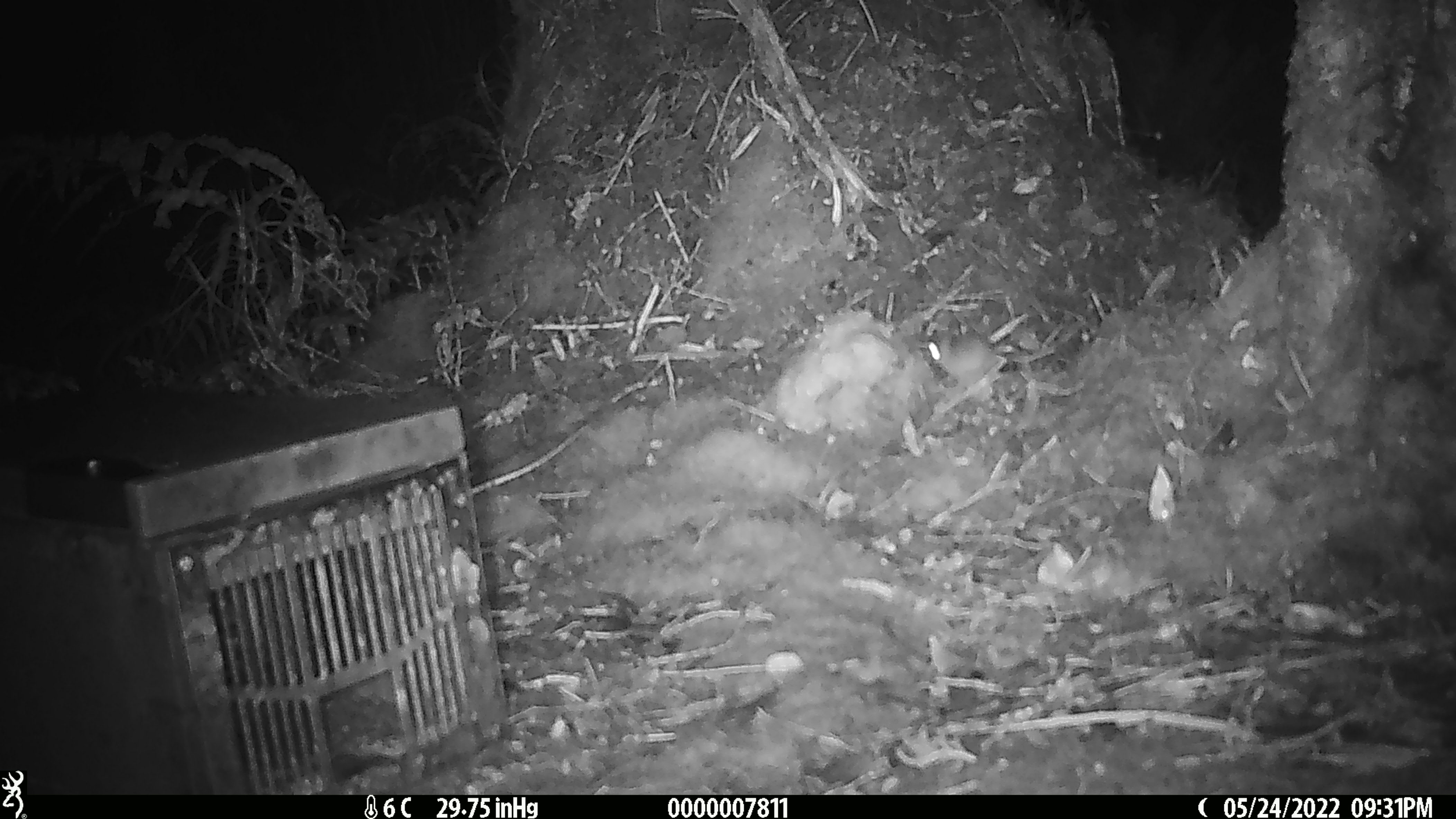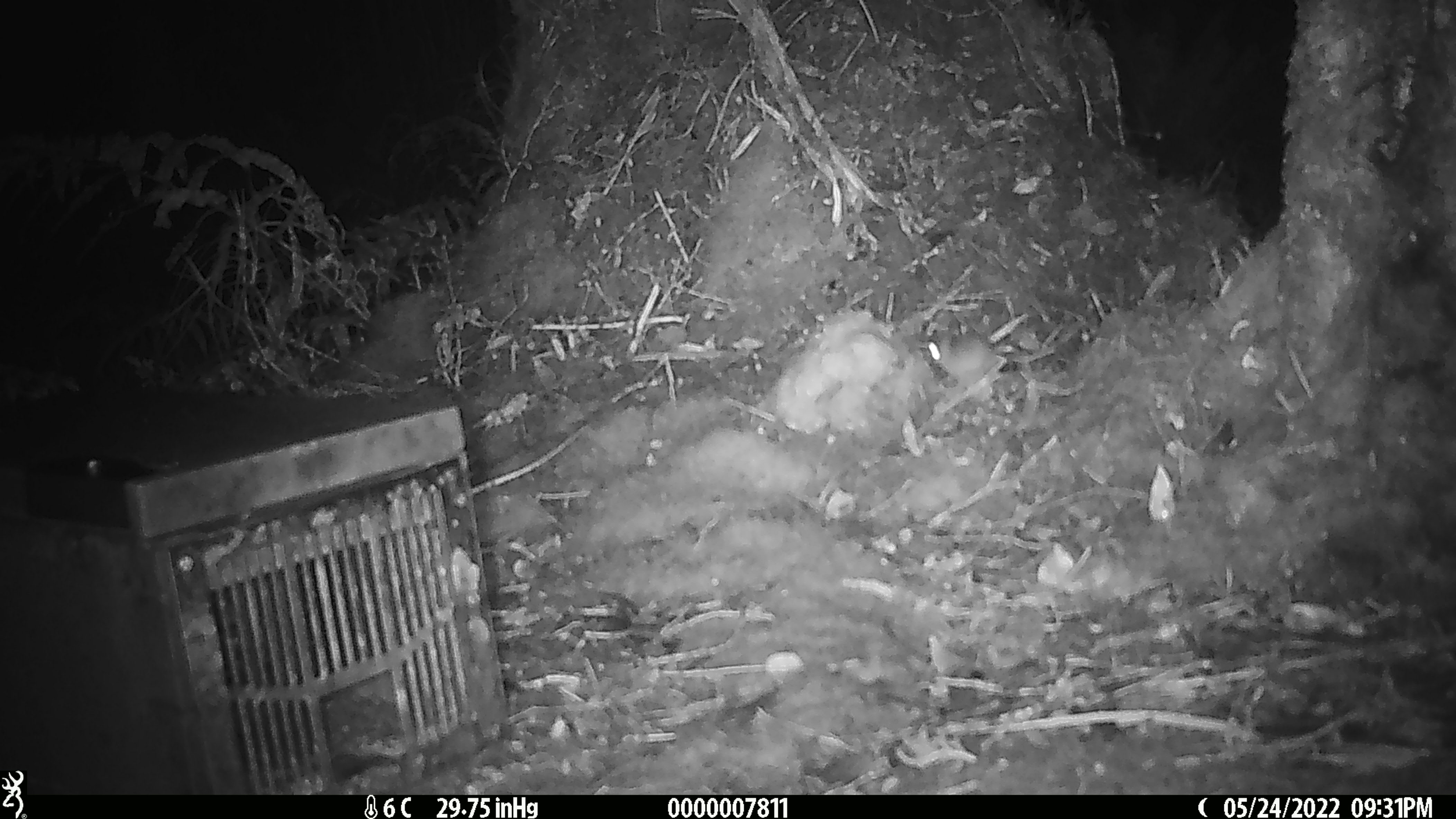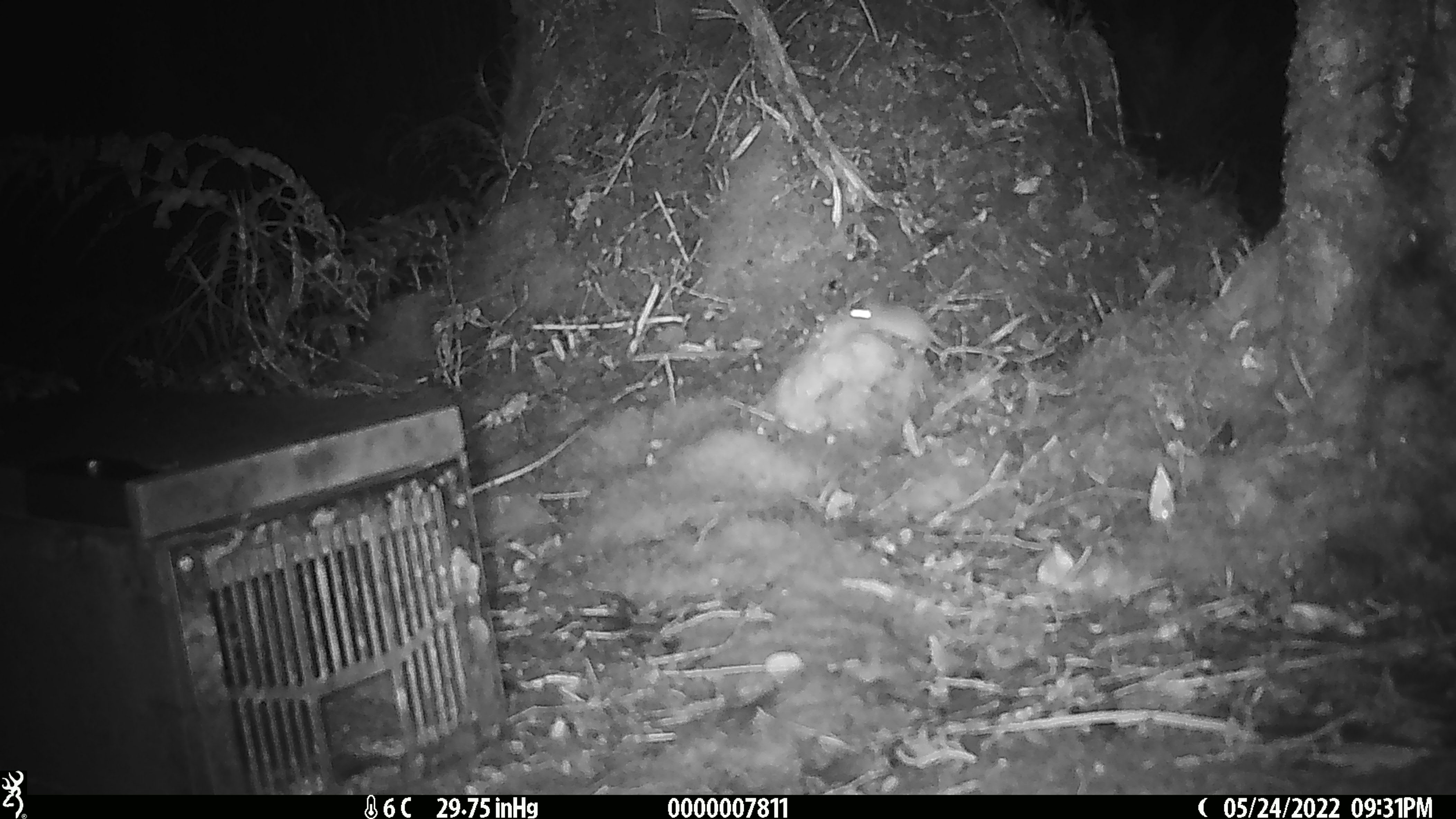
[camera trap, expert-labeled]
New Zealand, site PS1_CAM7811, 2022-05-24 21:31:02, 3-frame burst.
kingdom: Animalia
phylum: Chordata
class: Mammalia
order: Rodentia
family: Muridae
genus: Mus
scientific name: Mus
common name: mouse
Mouse (Mus).